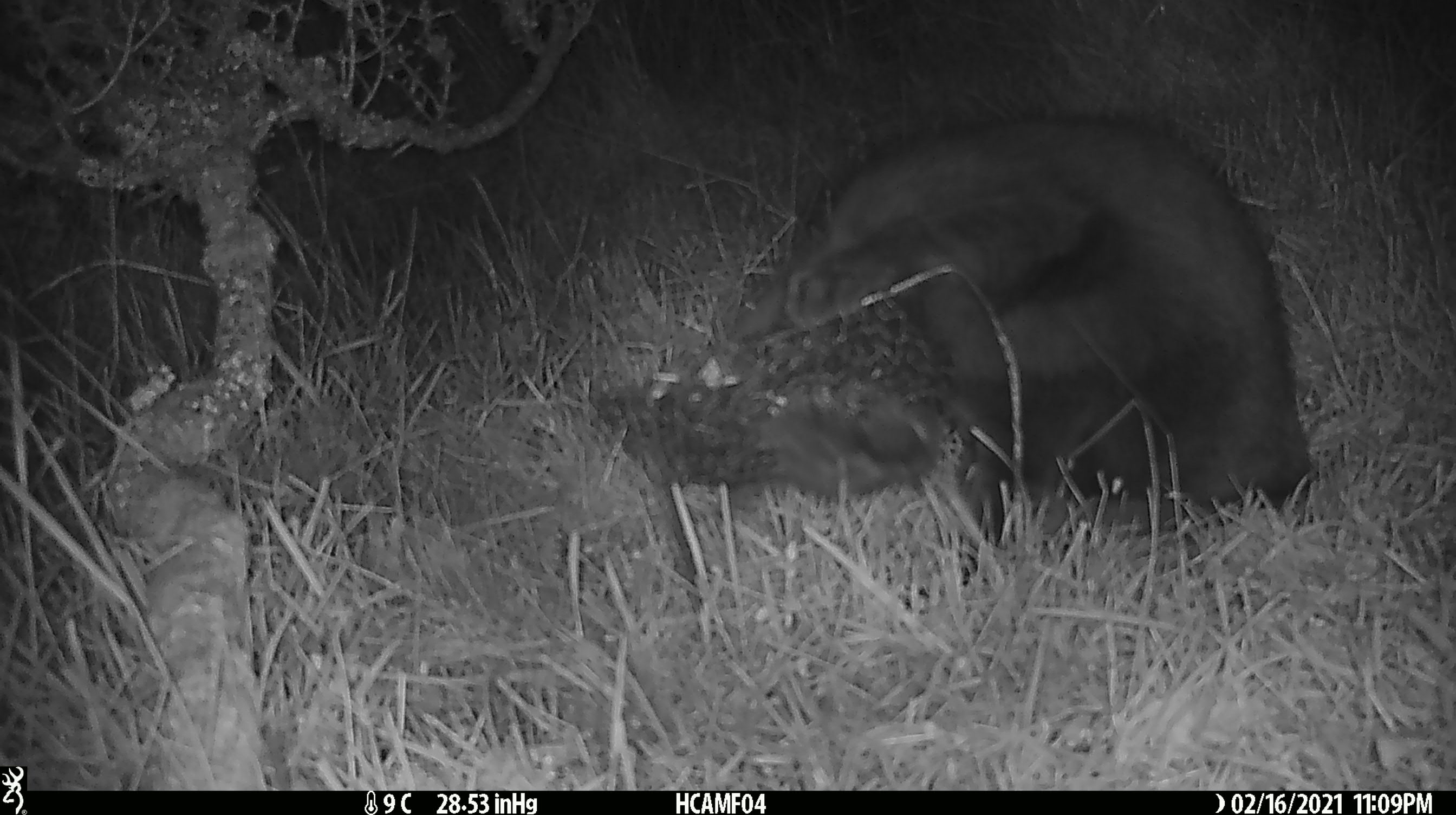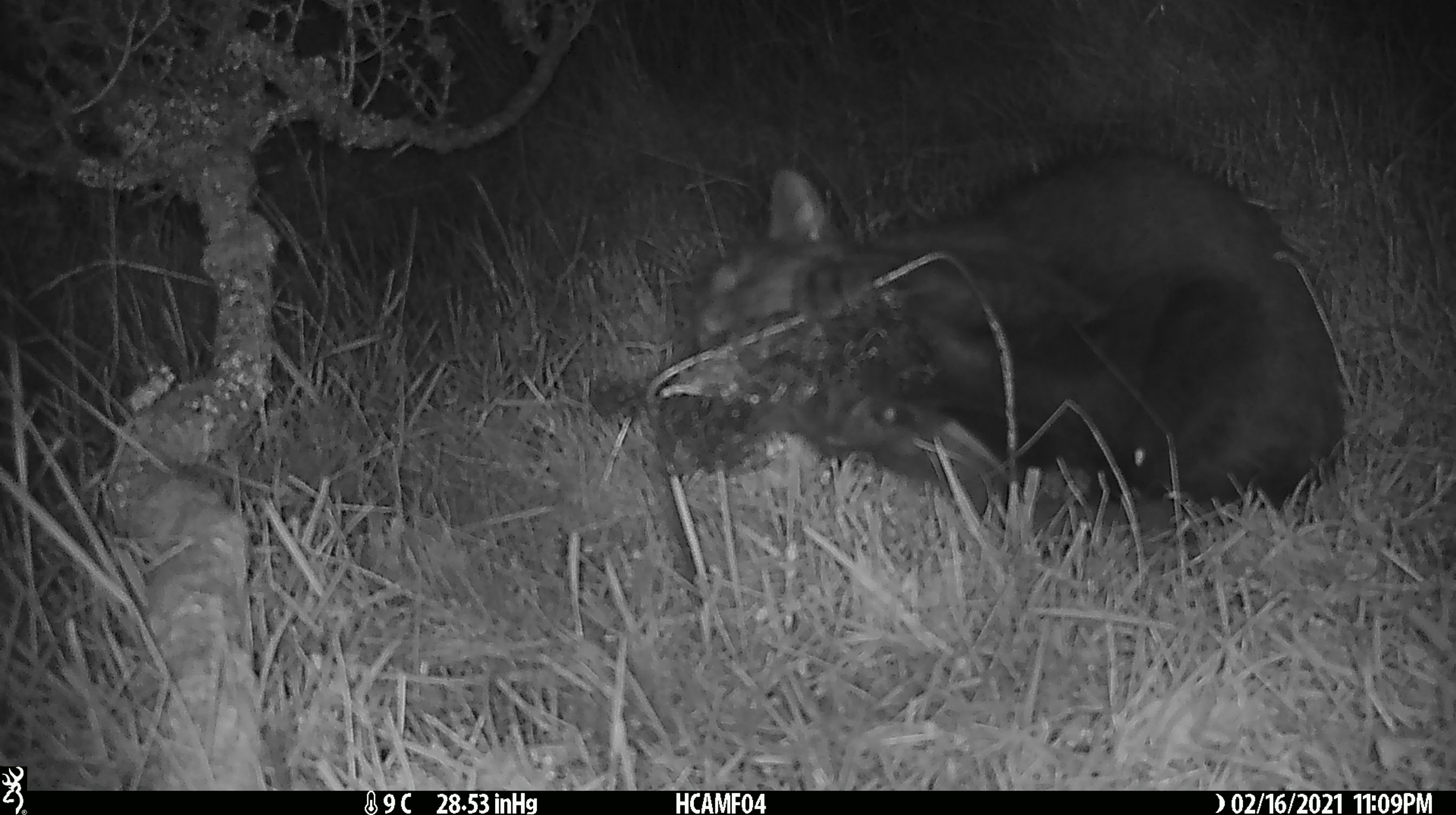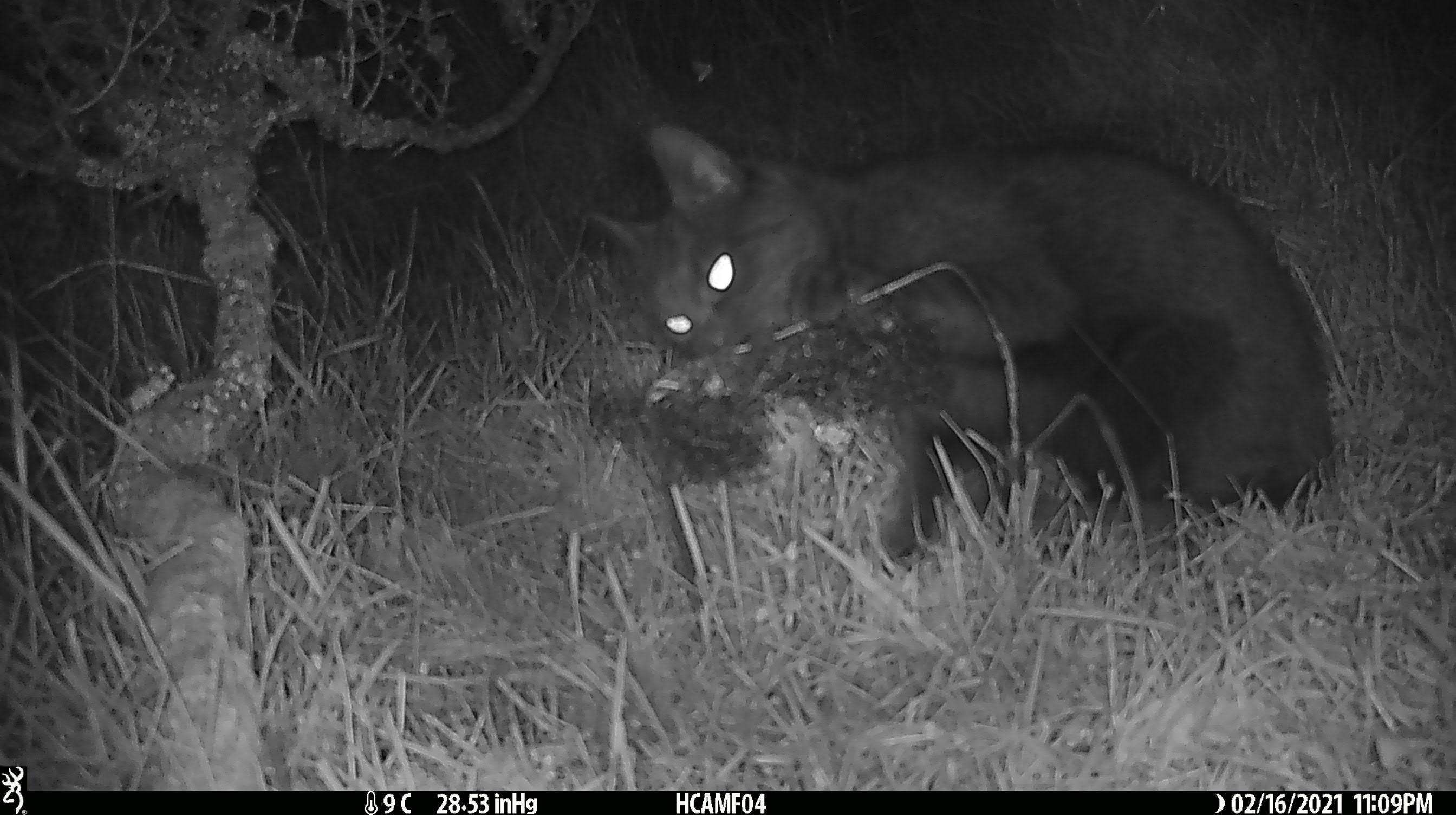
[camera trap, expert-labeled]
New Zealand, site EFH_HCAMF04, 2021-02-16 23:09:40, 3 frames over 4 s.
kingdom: Animalia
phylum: Chordata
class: Mammalia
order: Carnivora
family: Felidae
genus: Felis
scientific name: Felis catus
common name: domestic cat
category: cat